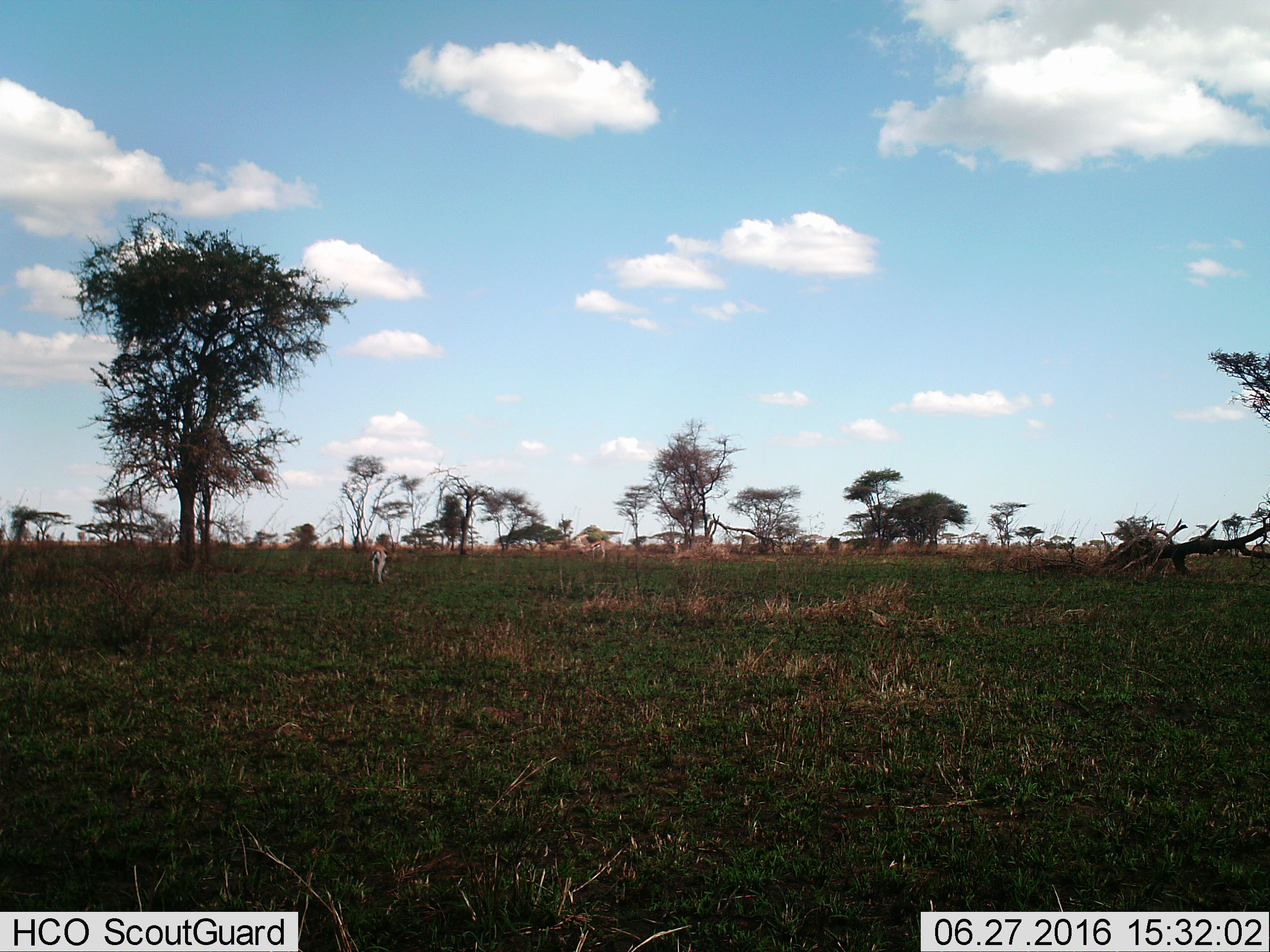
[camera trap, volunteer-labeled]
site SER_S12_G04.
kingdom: Animalia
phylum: Chordata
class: Mammalia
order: Artiodactyla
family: Bovidae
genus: Eudorcas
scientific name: Eudorcas thomsonii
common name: thomson's gazelle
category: gazellethomsons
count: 2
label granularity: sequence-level